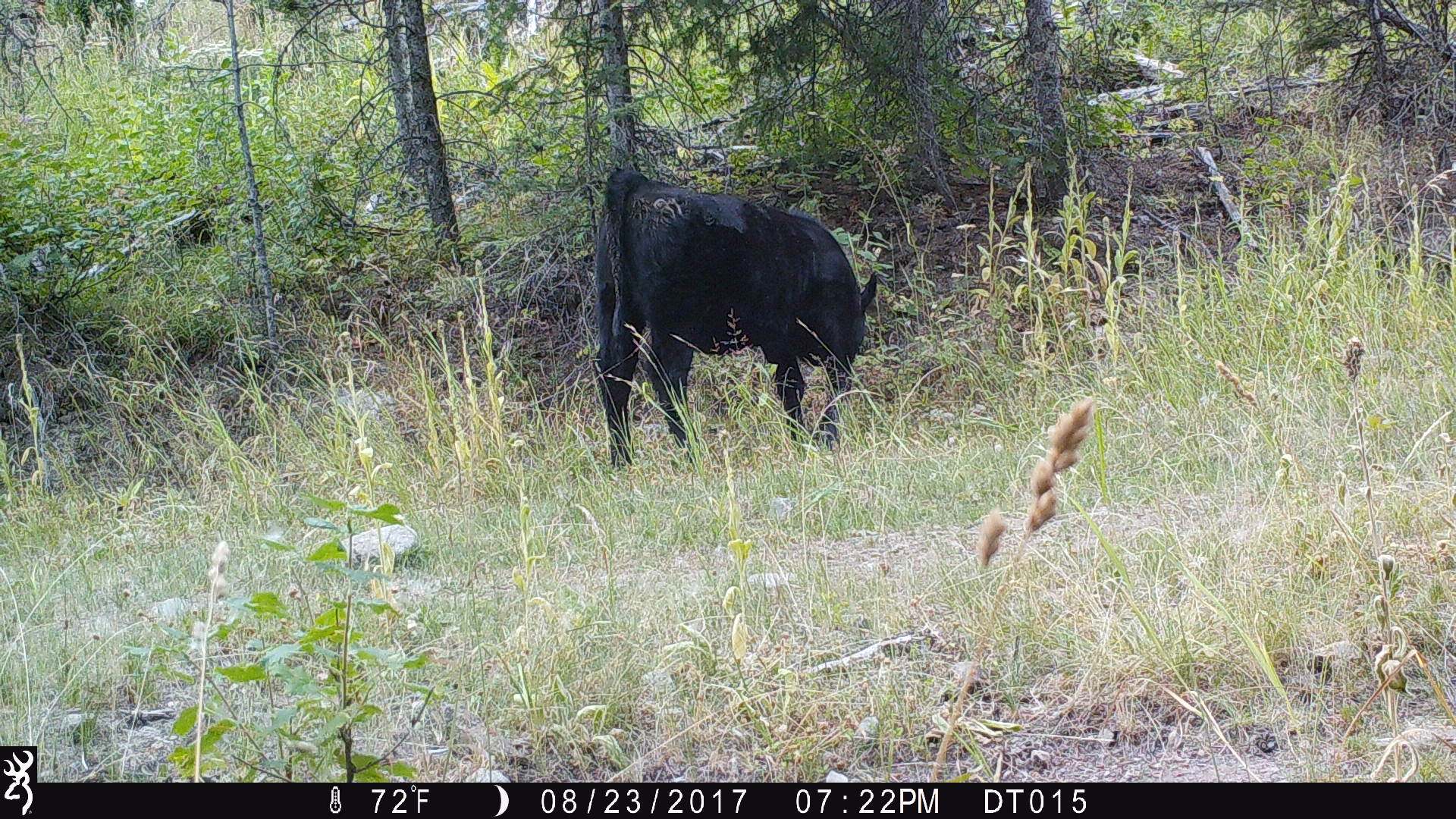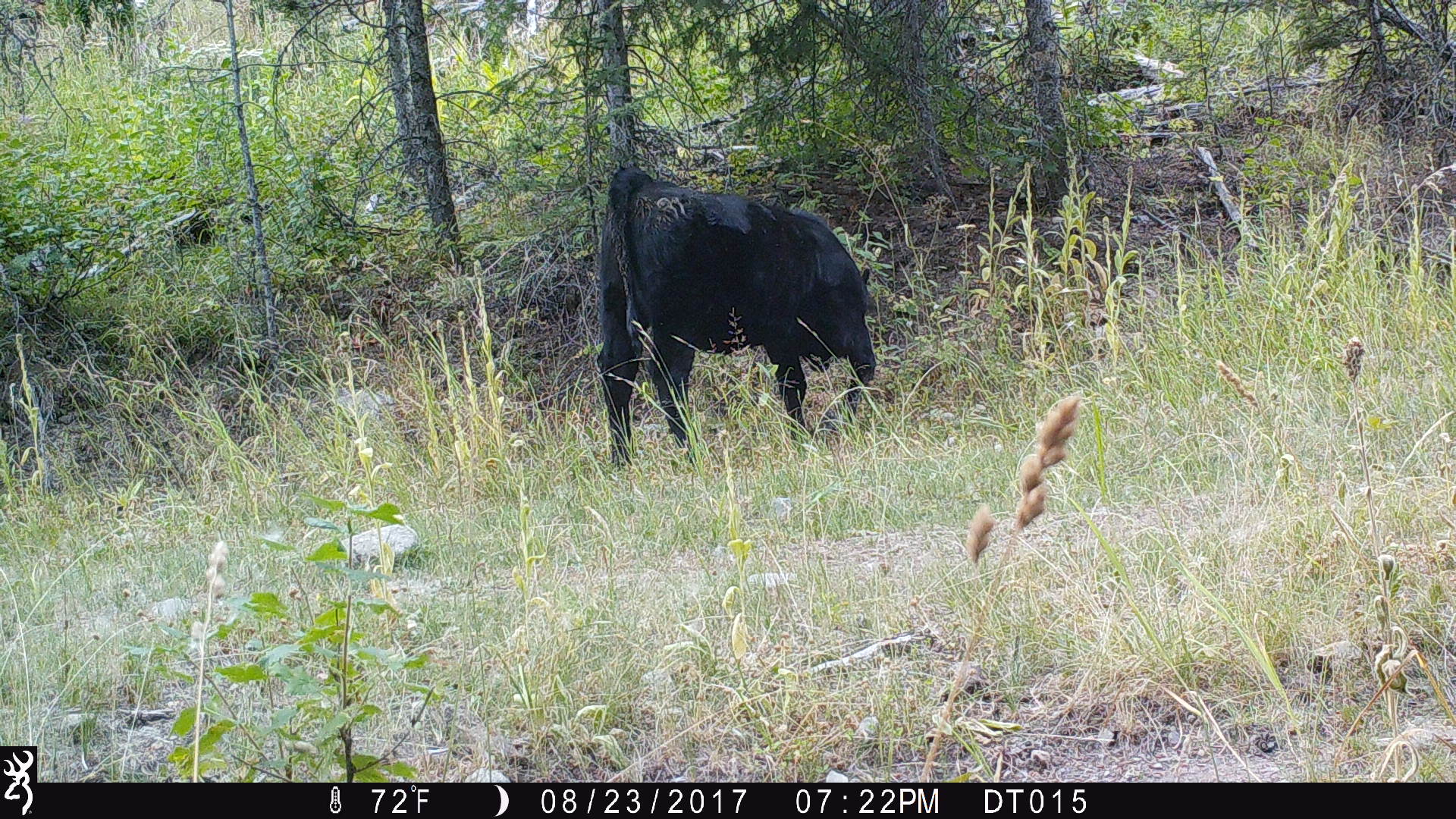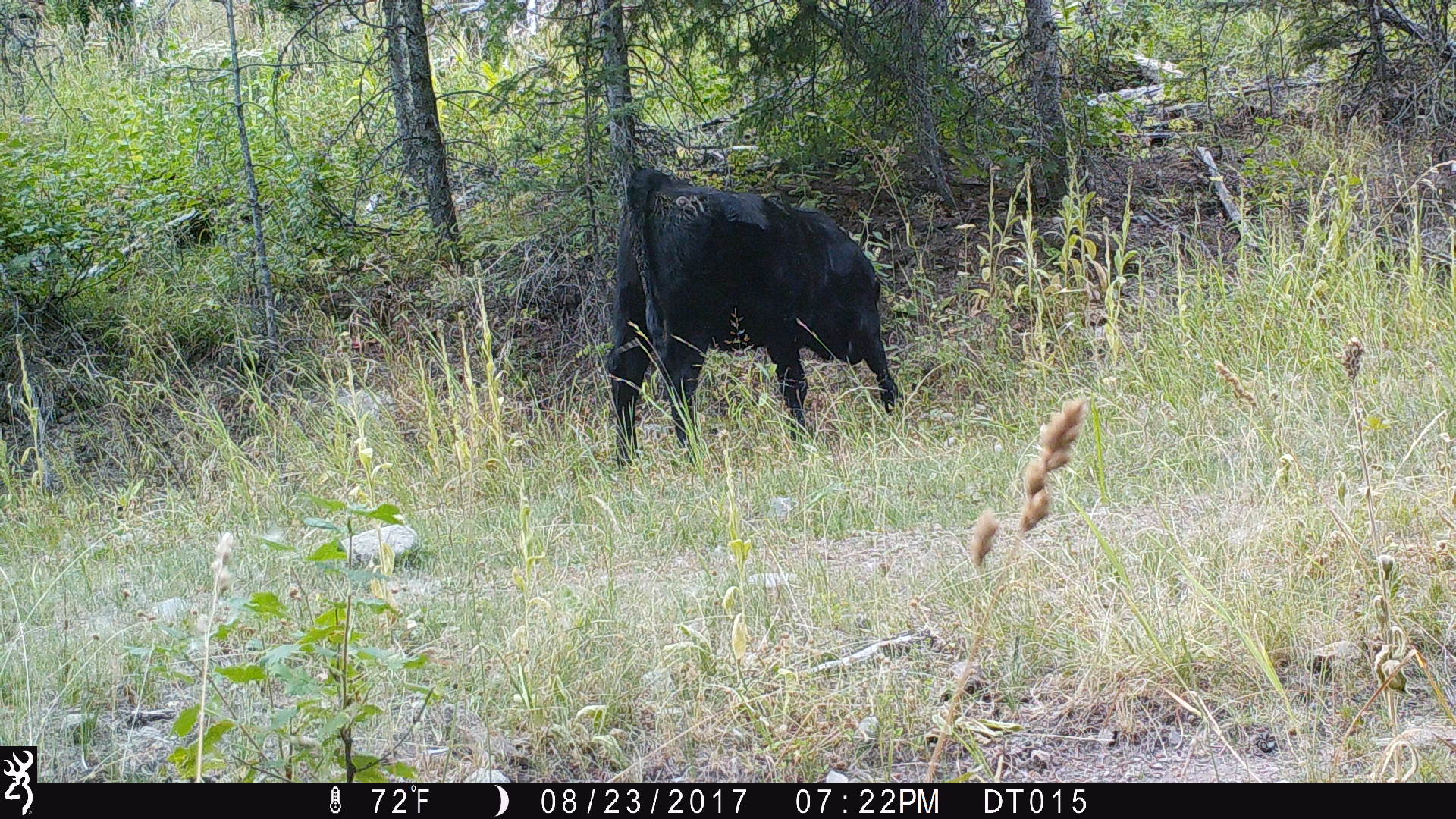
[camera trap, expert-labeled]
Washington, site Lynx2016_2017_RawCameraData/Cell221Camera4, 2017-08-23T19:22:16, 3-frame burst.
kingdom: Animalia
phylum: Chordata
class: Mammalia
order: Artiodactyla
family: Bovidae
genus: Bos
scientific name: Bos taurus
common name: domestic cattle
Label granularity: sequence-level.